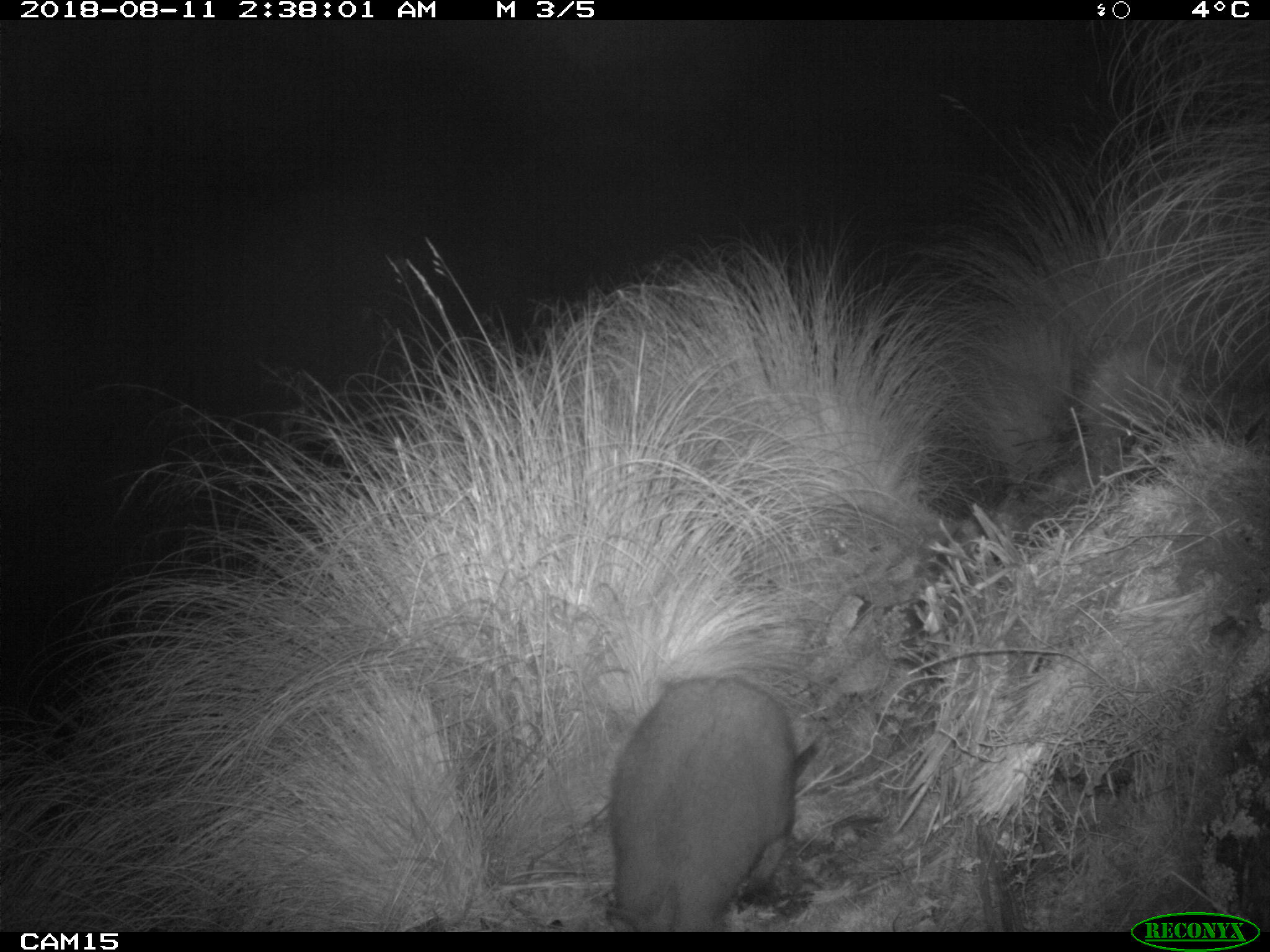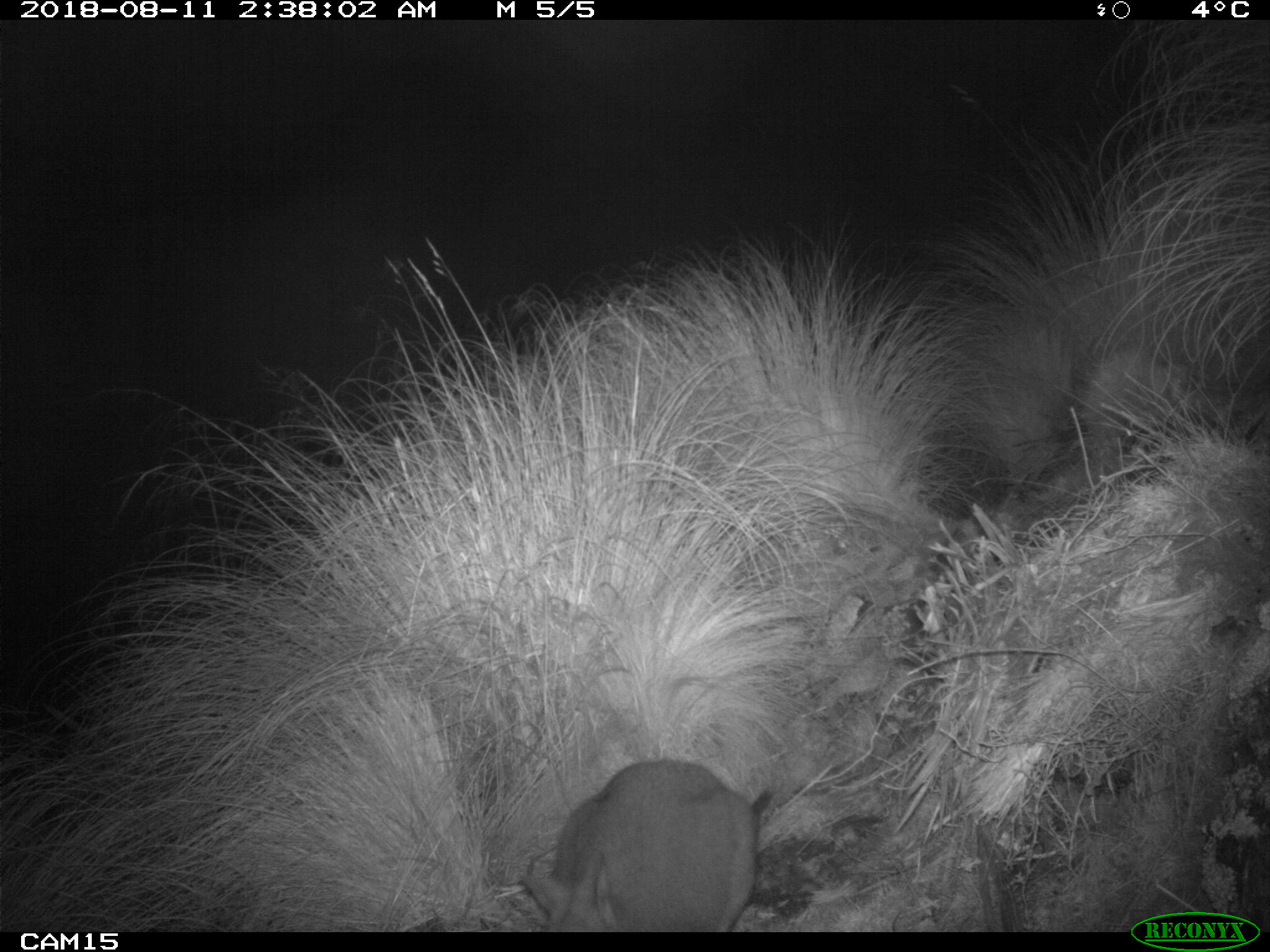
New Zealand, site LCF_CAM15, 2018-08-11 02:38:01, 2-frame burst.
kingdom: Animalia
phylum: Chordata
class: Mammalia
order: Diprotodontia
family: Macropodidae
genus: Notamacropus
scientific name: Notamacropus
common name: wallaby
Wallaby (Notamacropus).